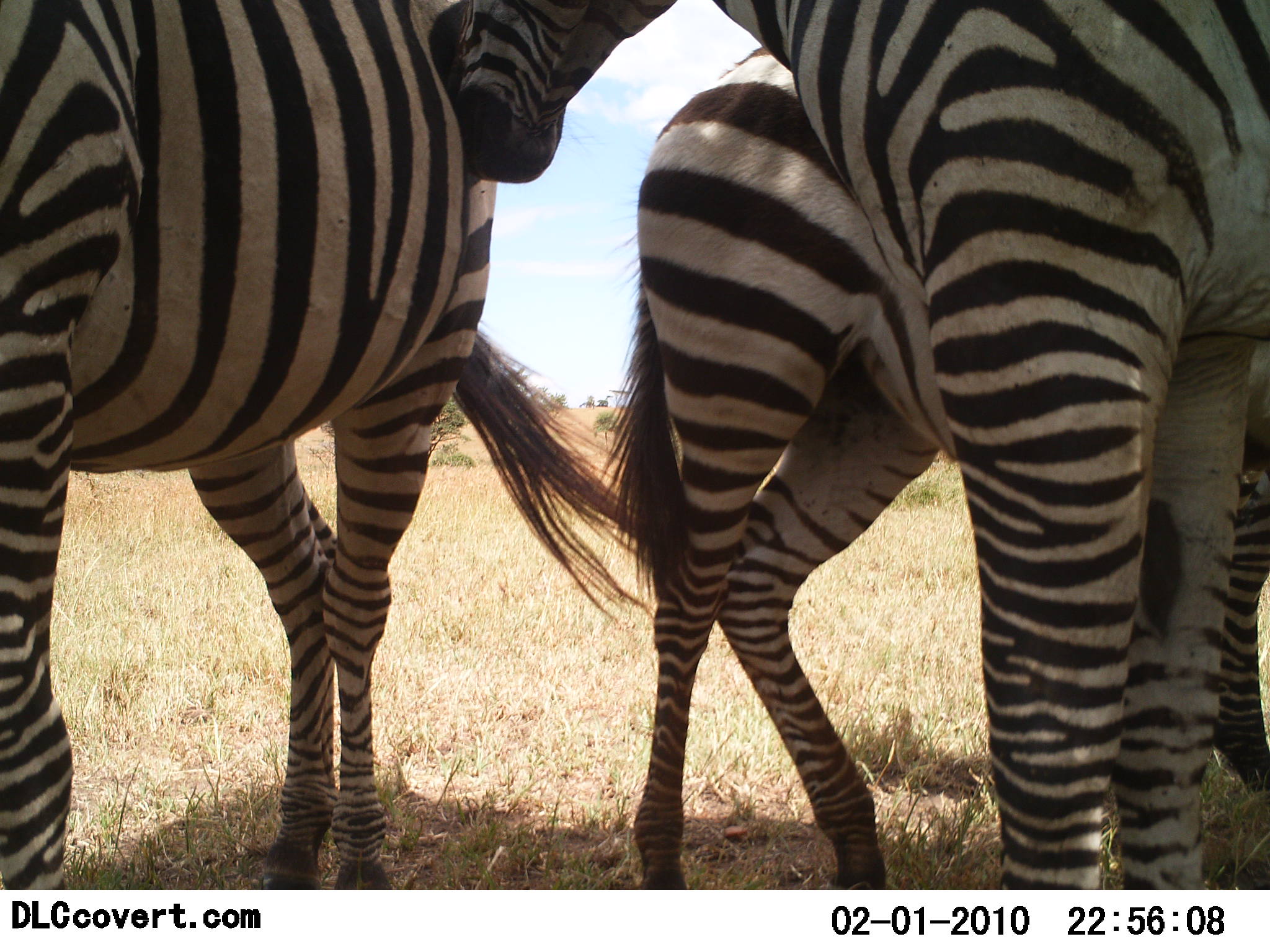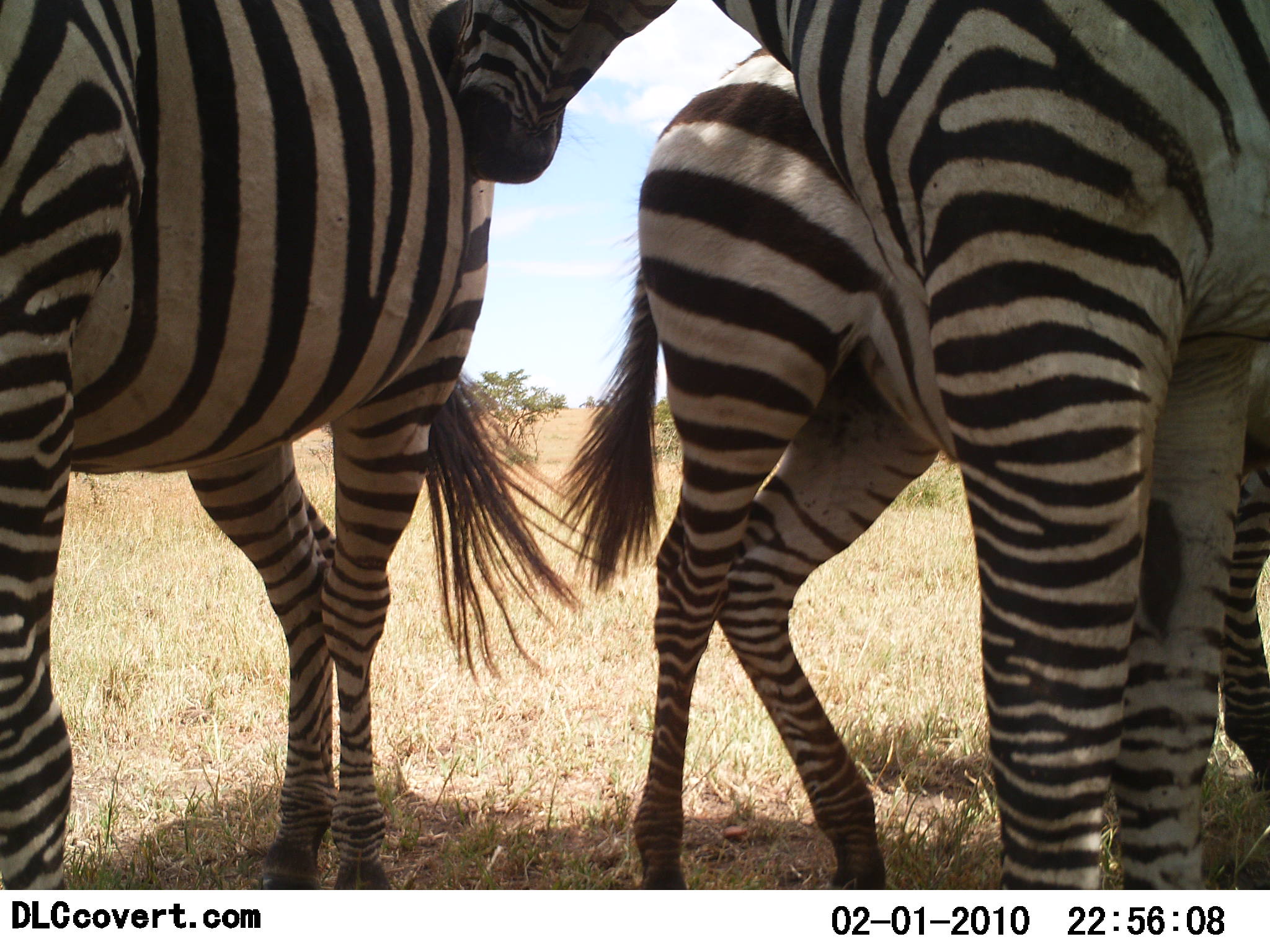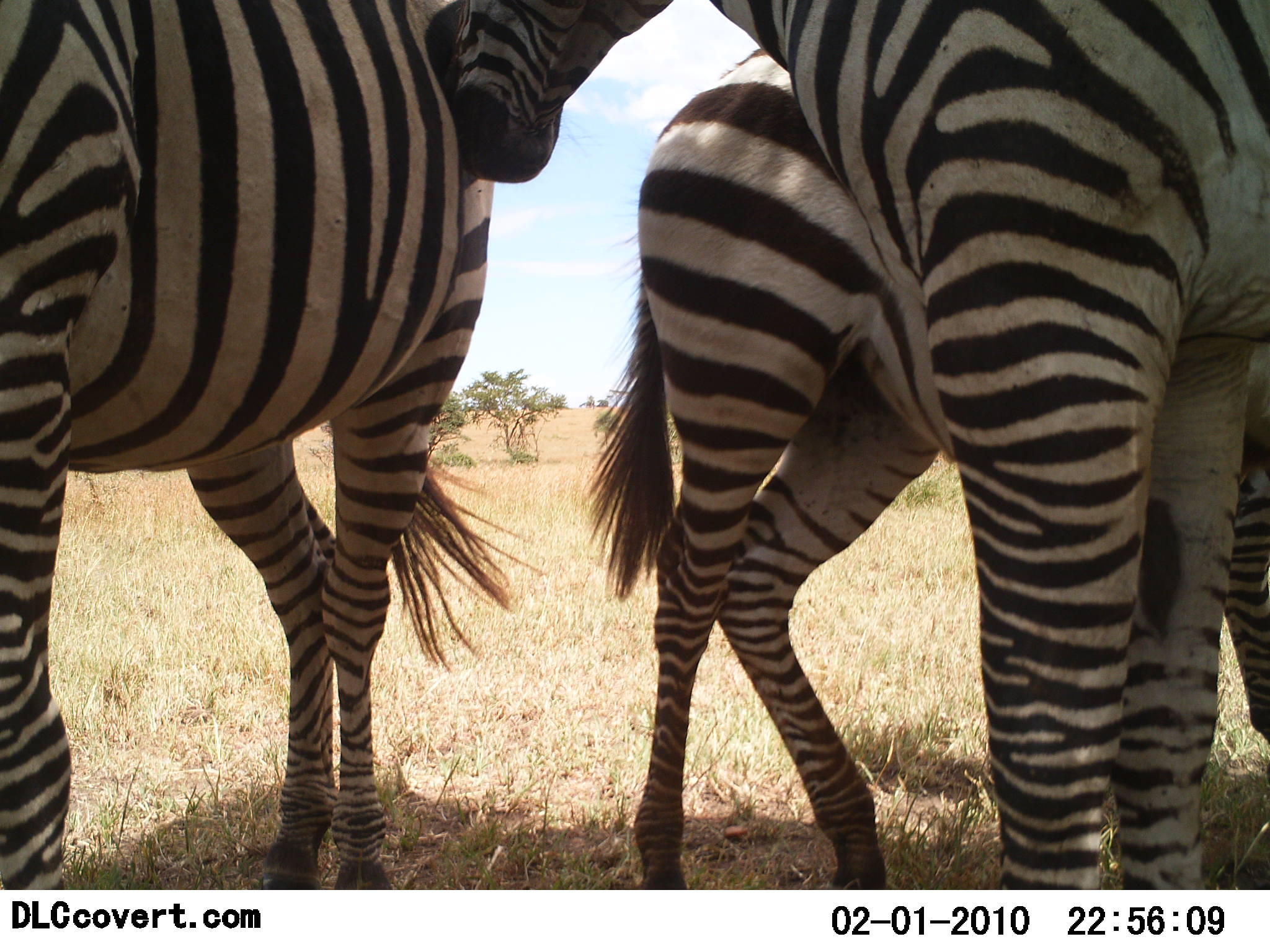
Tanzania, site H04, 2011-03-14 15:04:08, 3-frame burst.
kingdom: Animalia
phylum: Chordata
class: Mammalia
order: Perissodactyla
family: Equidae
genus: Equus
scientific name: Equus quagga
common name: plains zebra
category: zebra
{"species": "zebra (plains zebra) (Equus quagga)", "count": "3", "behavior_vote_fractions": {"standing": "91%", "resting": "9%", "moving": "0%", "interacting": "9%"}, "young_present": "9%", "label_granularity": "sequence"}